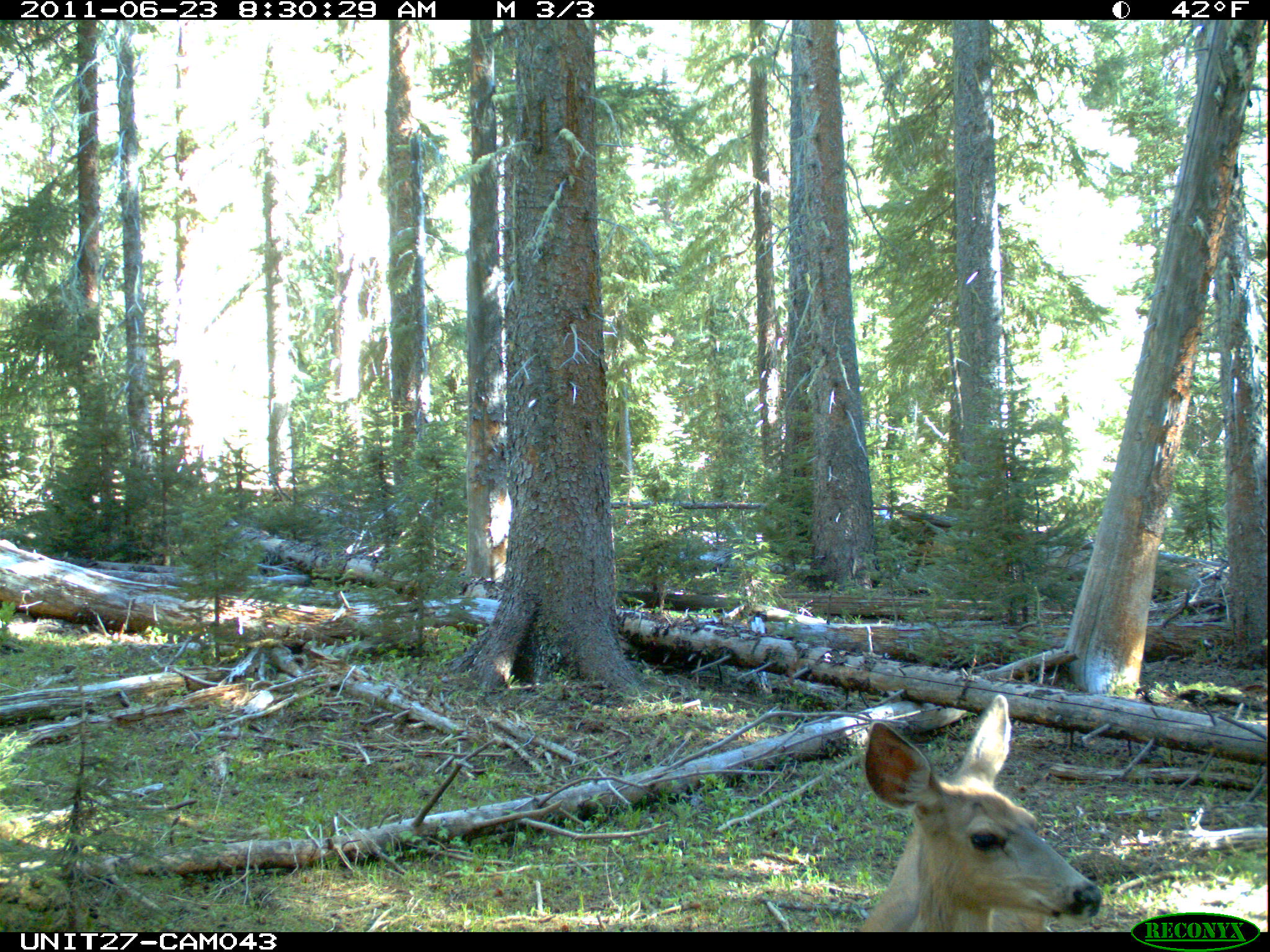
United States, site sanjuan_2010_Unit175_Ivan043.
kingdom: Animalia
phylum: Chordata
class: Mammalia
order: Artiodactyla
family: Cervidae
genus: Odocoileus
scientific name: Odocoileus hemionus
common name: mule deer